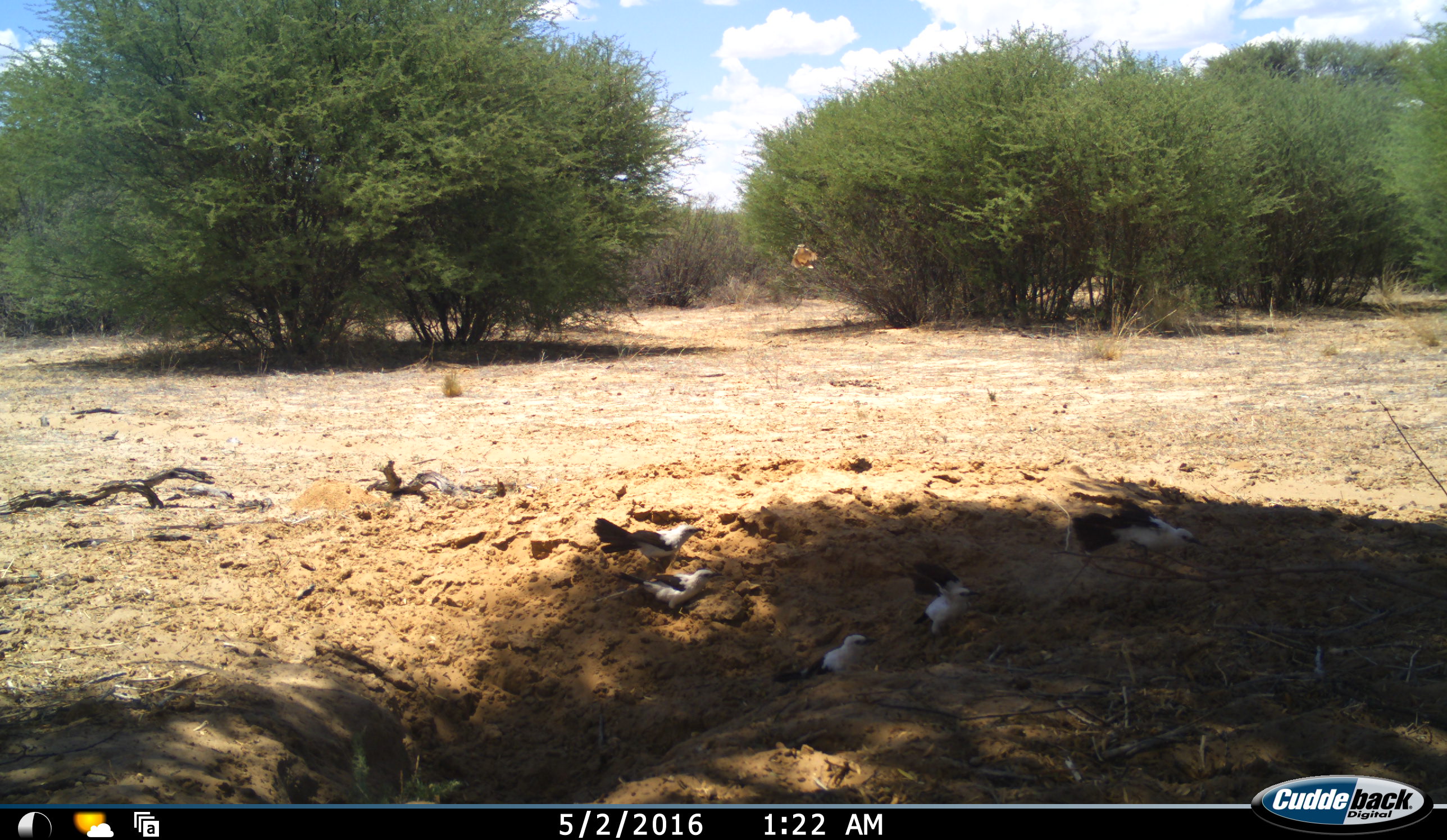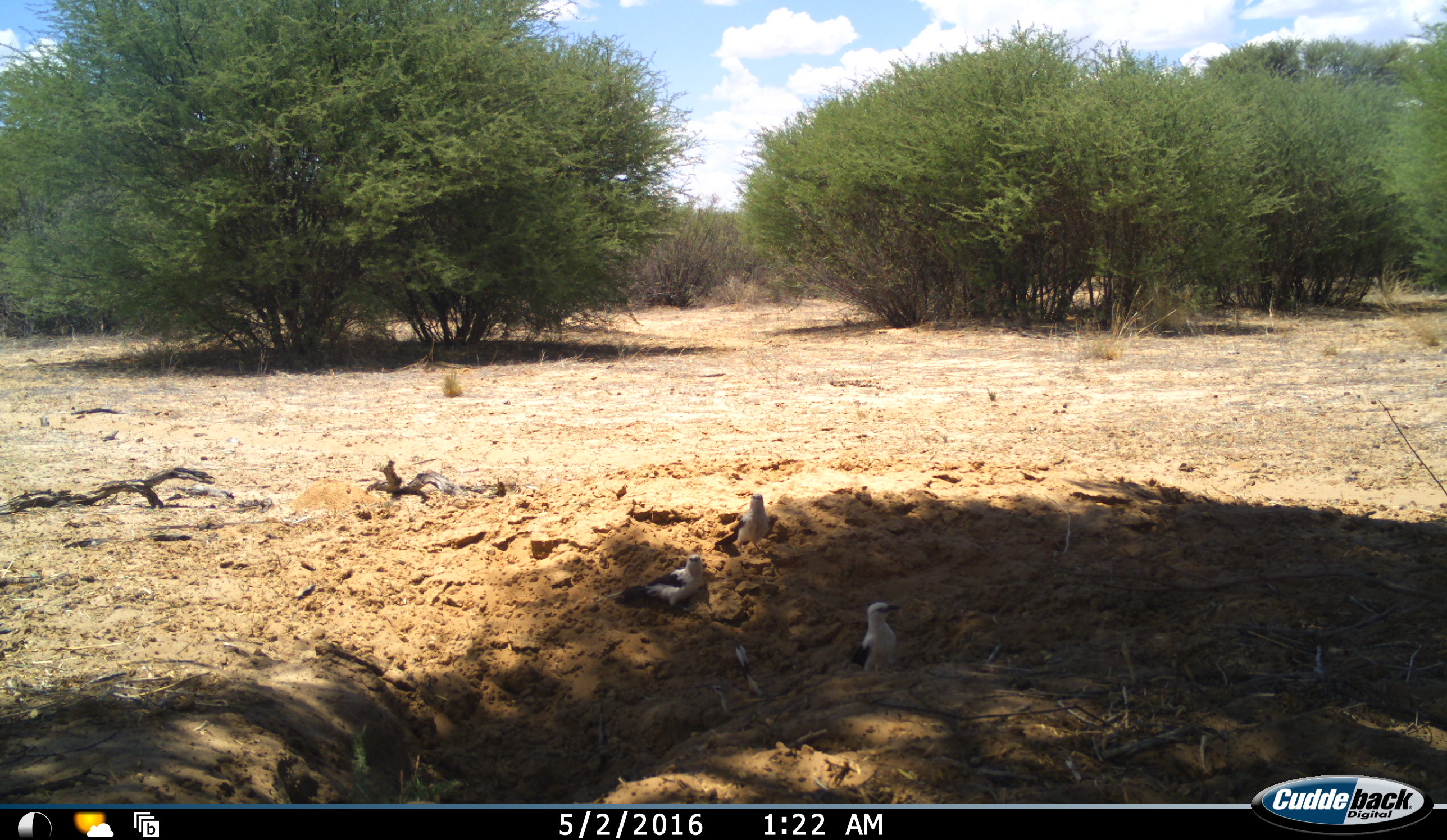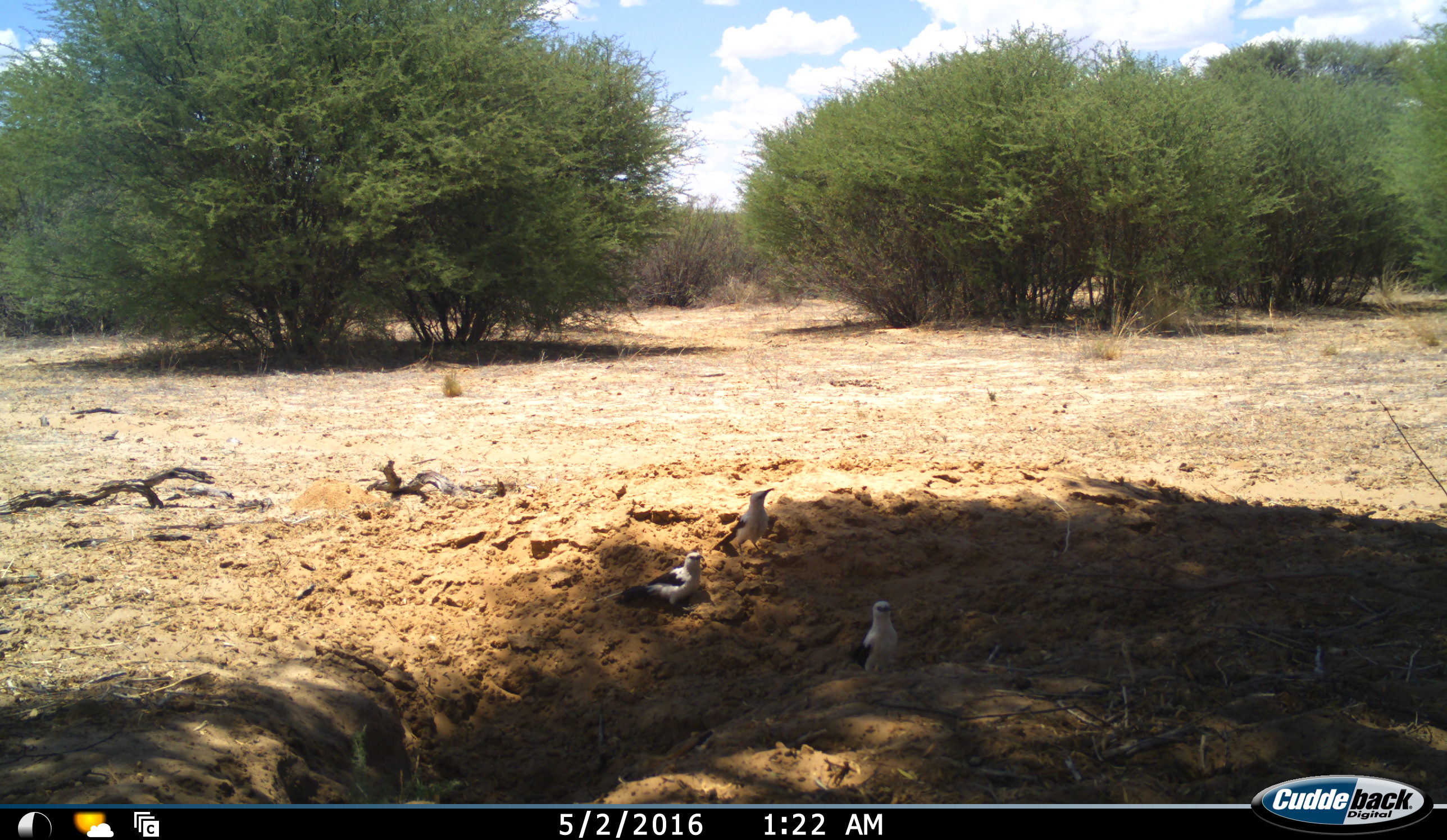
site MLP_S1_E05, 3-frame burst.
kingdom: Animalia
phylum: Chordata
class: Aves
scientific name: Aves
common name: bird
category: birdother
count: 5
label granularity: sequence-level